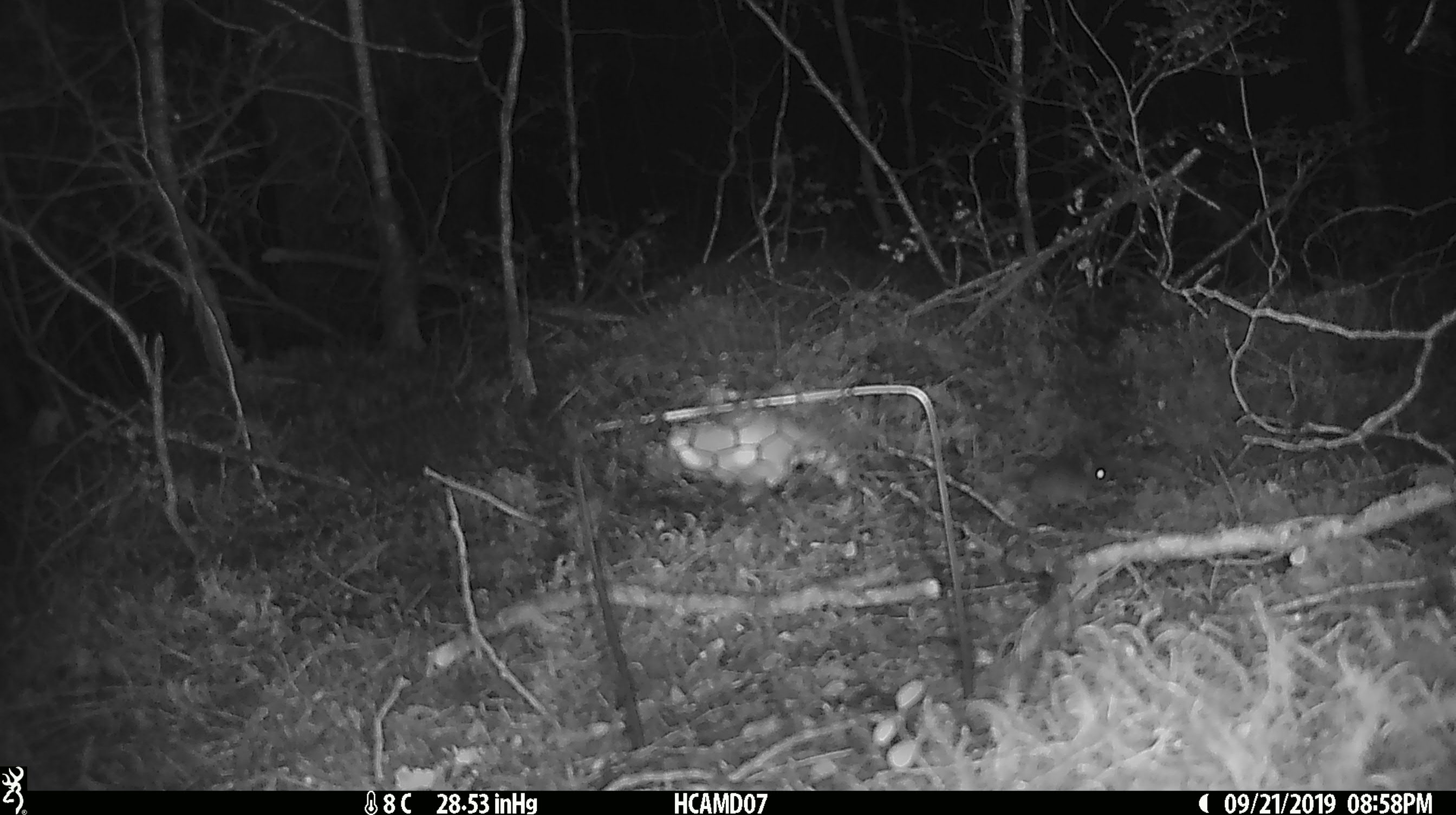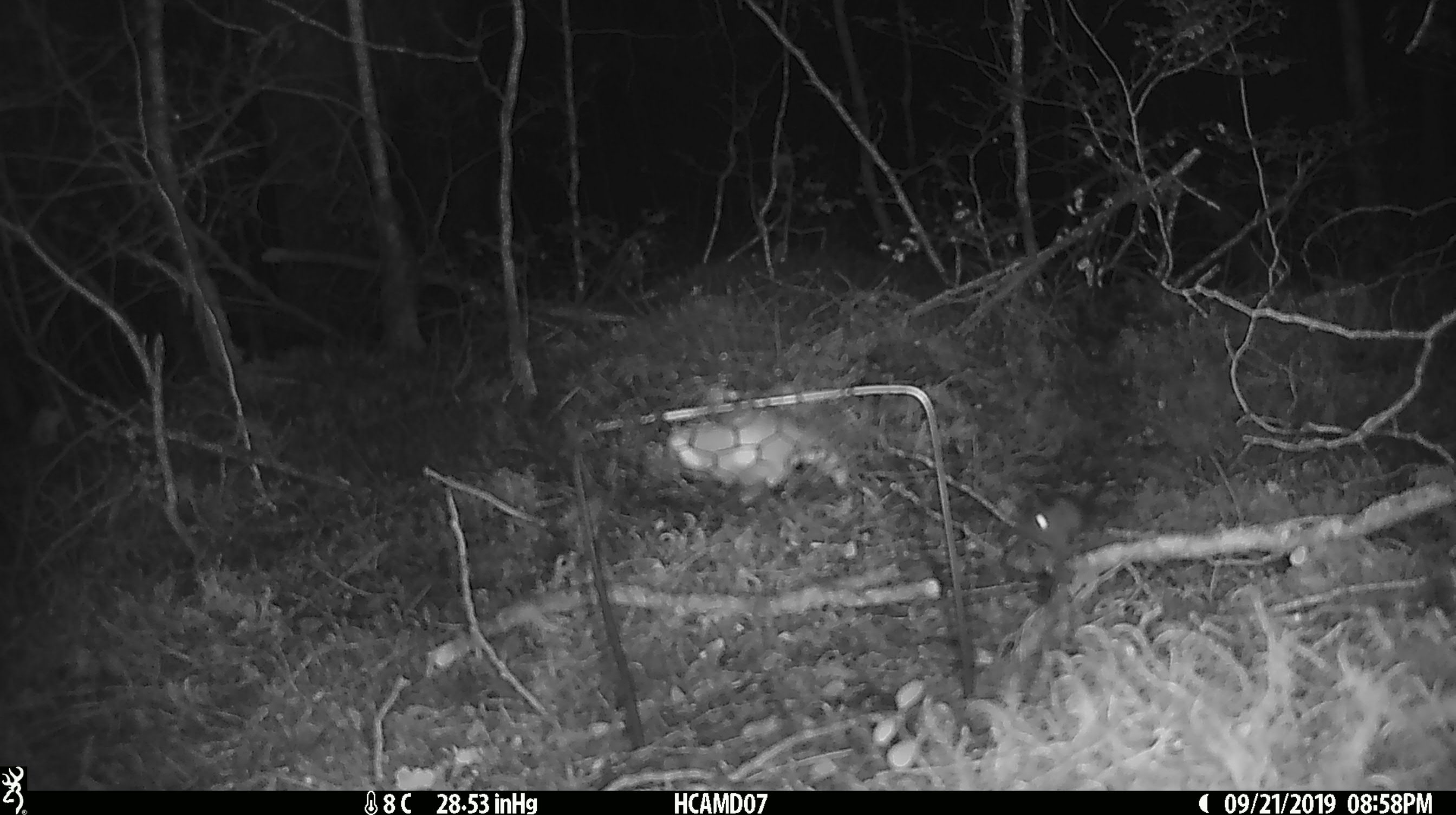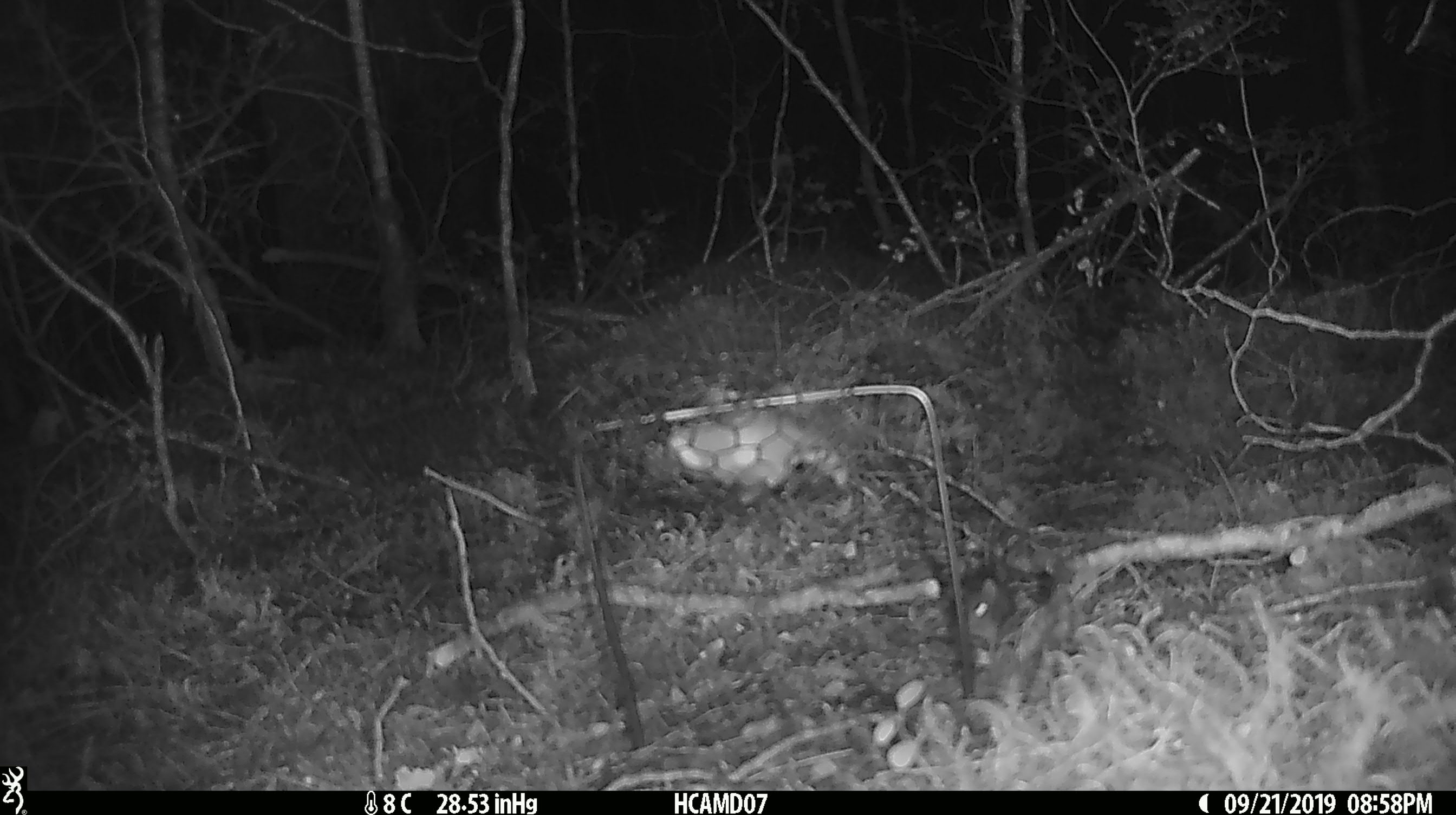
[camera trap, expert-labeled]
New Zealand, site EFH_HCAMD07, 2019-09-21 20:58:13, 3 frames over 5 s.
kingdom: Animalia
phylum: Chordata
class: Mammalia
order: Rodentia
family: Muridae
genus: Mus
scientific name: Mus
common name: mouse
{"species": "mouse (Mus)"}